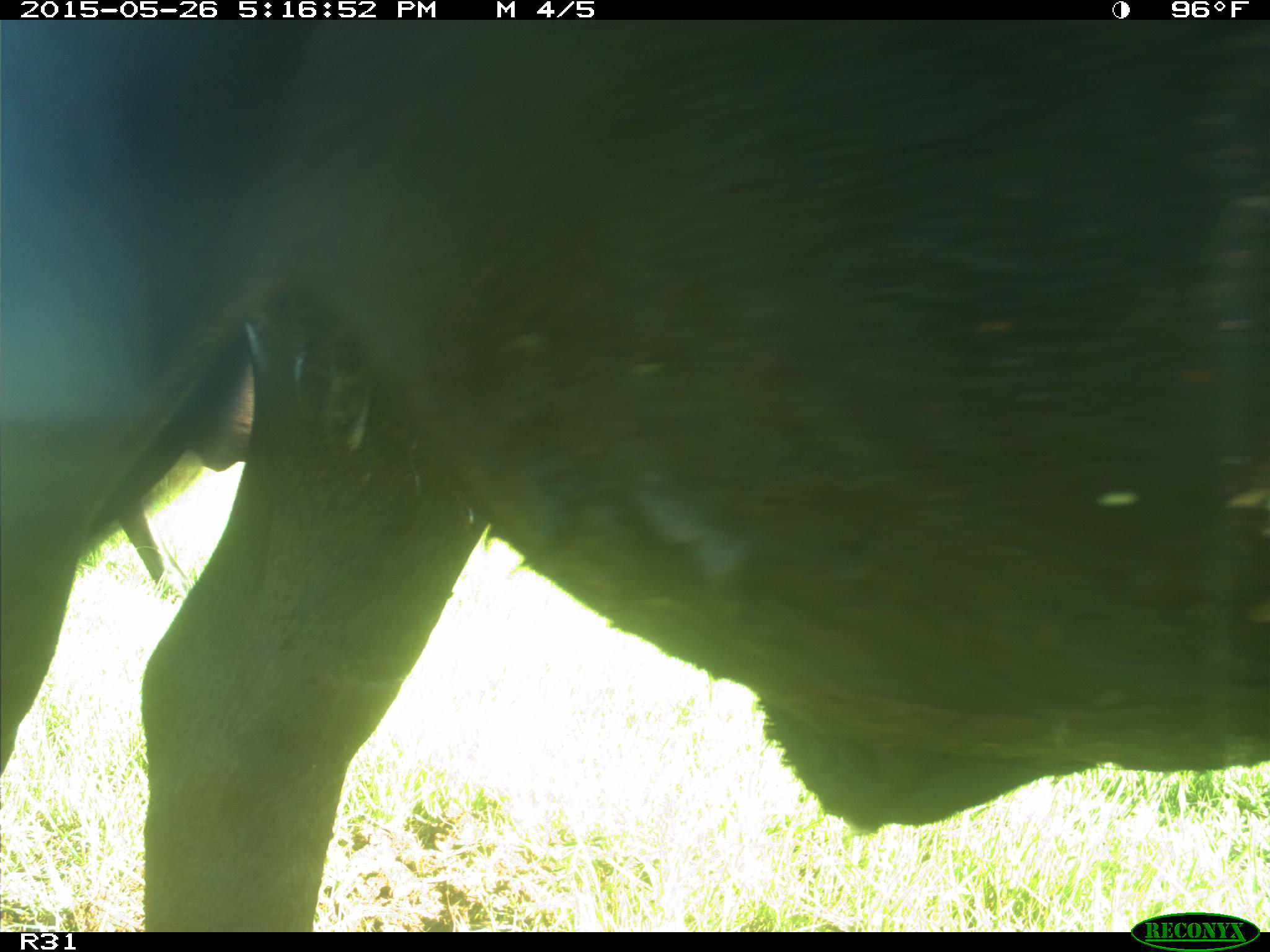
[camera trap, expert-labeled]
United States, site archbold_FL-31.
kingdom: Animalia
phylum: Chordata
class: Mammalia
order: Artiodactyla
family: Bovidae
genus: Bos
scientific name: Bos taurus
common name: domestic cow